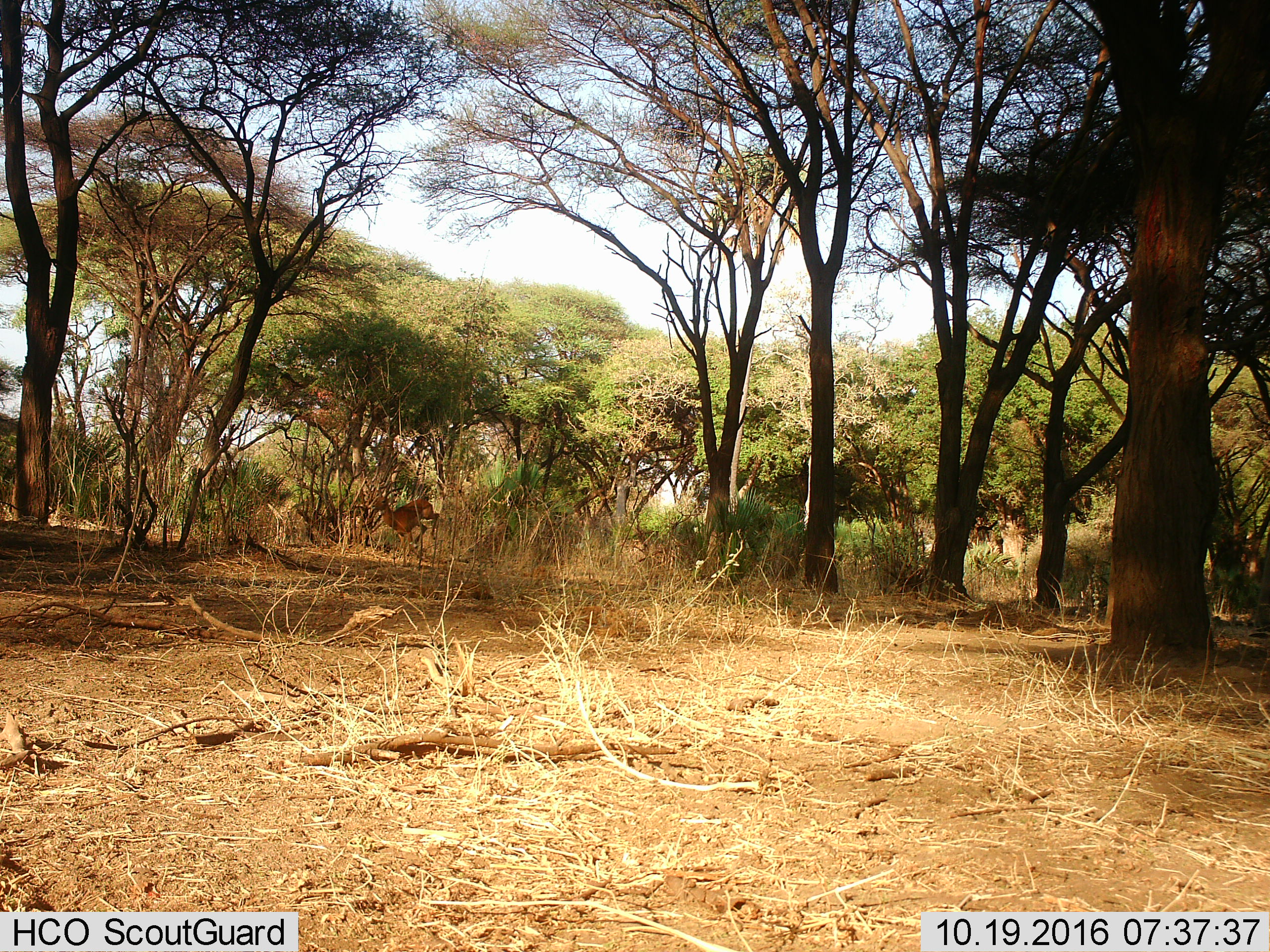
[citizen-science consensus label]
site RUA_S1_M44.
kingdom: Animalia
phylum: Chordata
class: Mammalia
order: Artiodactyla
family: Bovidae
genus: Aepyceros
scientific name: Aepyceros melampus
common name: impala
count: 1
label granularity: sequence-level